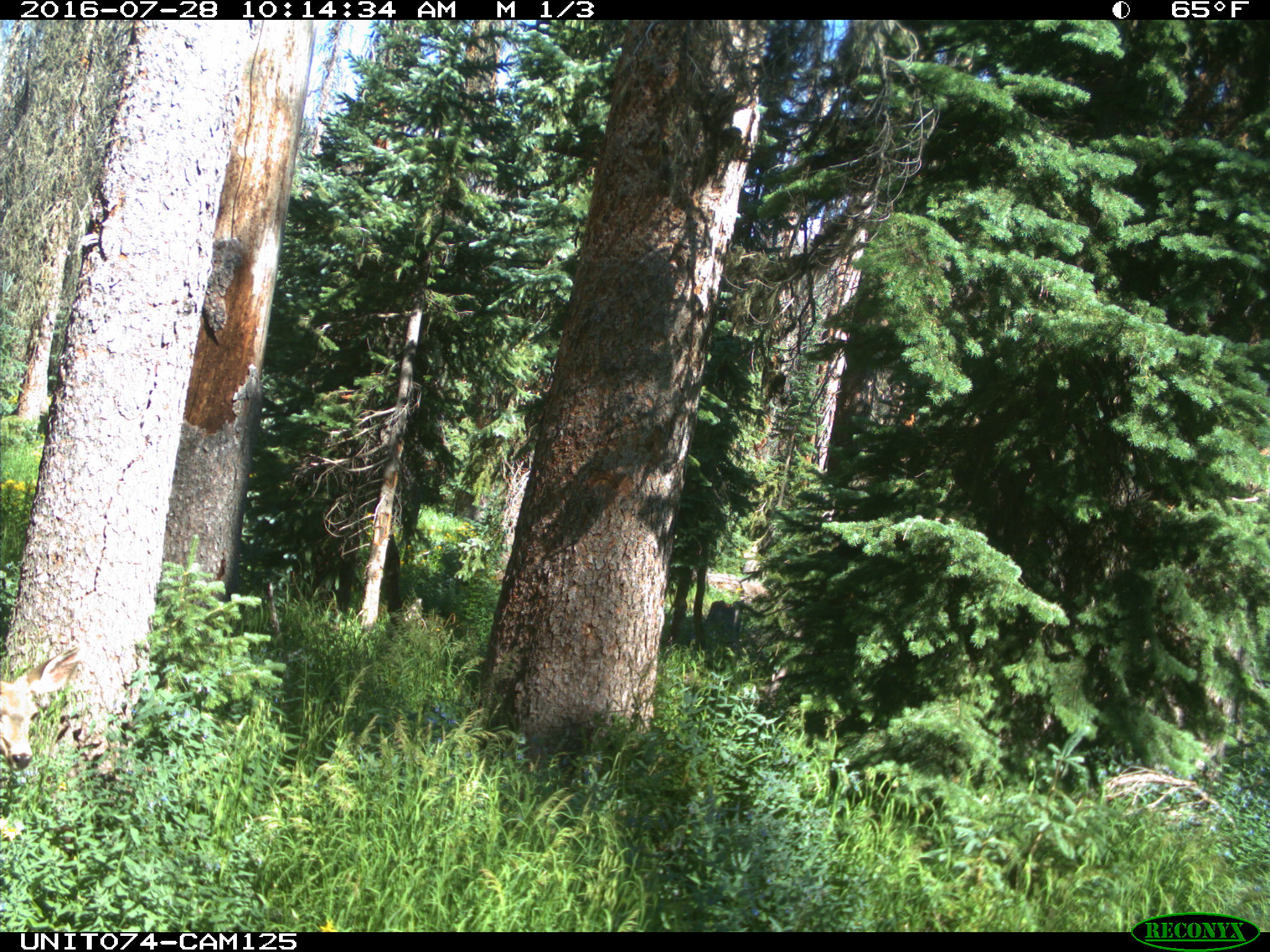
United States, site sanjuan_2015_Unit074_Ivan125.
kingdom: Animalia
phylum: Chordata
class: Mammalia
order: Artiodactyla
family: Cervidae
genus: Odocoileus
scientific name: Odocoileus hemionus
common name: mule deer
Odocoileus hemionus (mule deer).